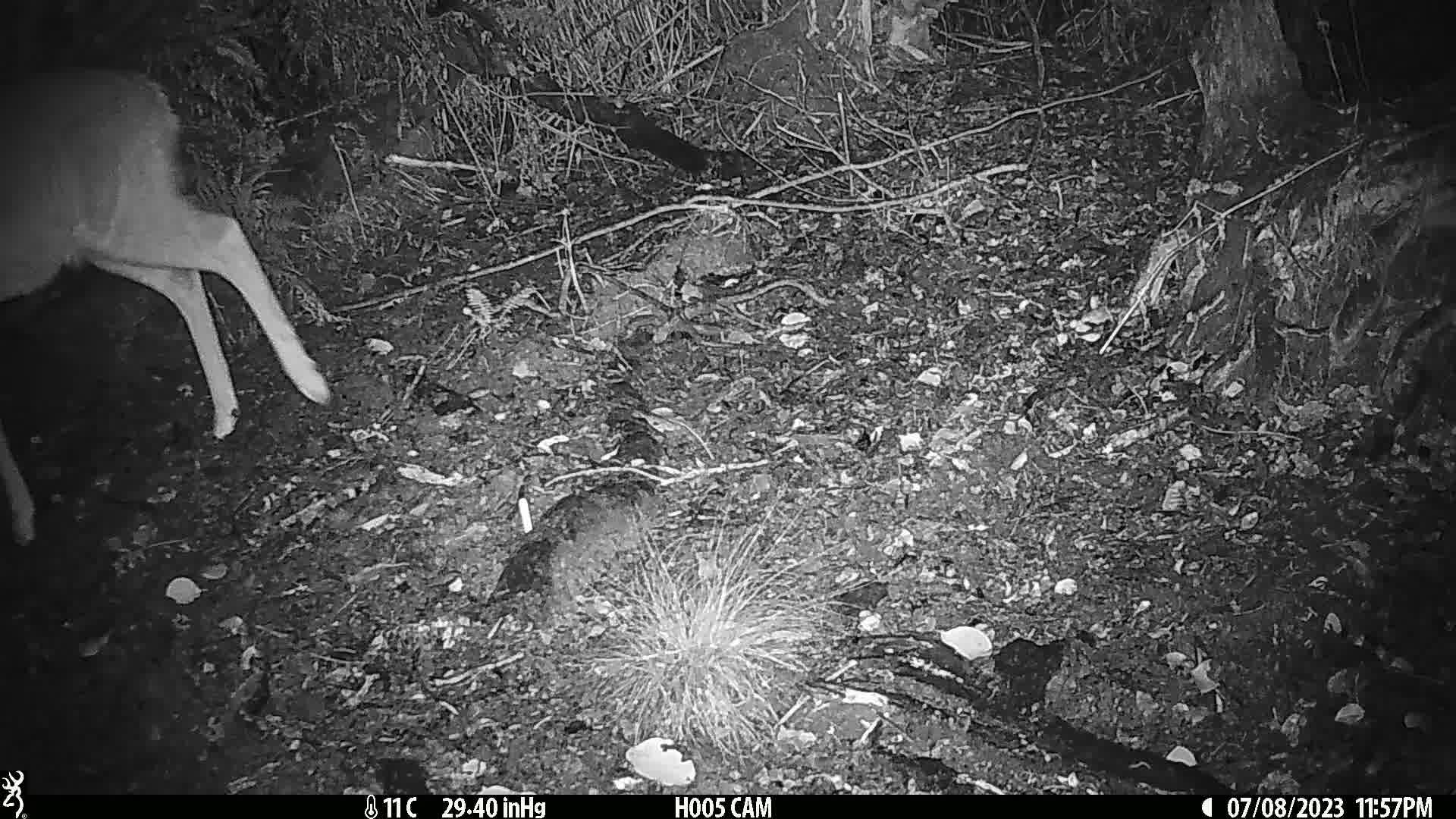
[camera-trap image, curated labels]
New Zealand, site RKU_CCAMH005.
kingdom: Animalia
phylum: Chordata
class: Mammalia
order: Artiodactyla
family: Cervidae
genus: Odocoileus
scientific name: Odocoileus virginianus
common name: white-tailed deer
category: white tailed deer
White tailed deer (white-tailed deer) (Odocoileus virginianus).